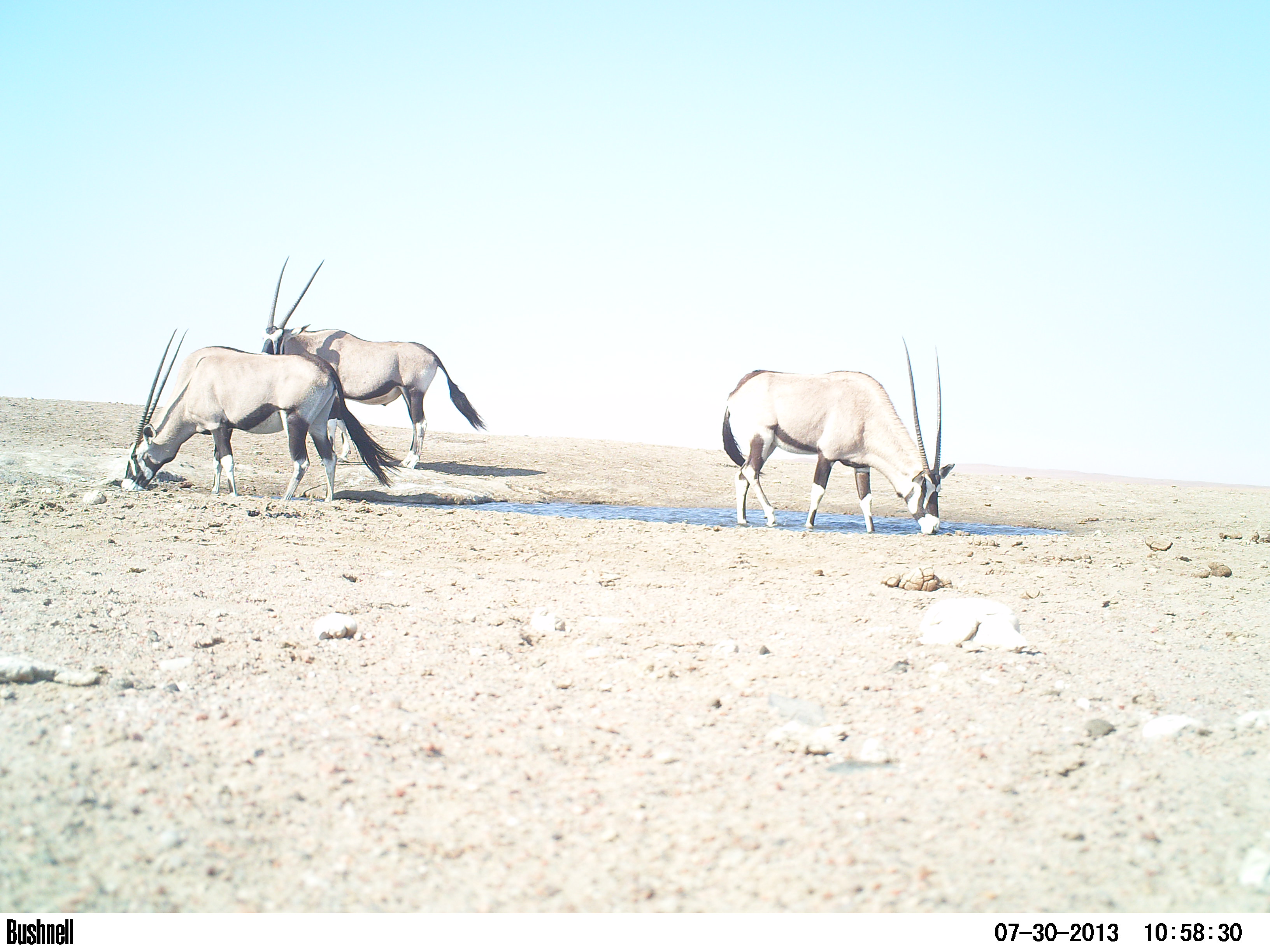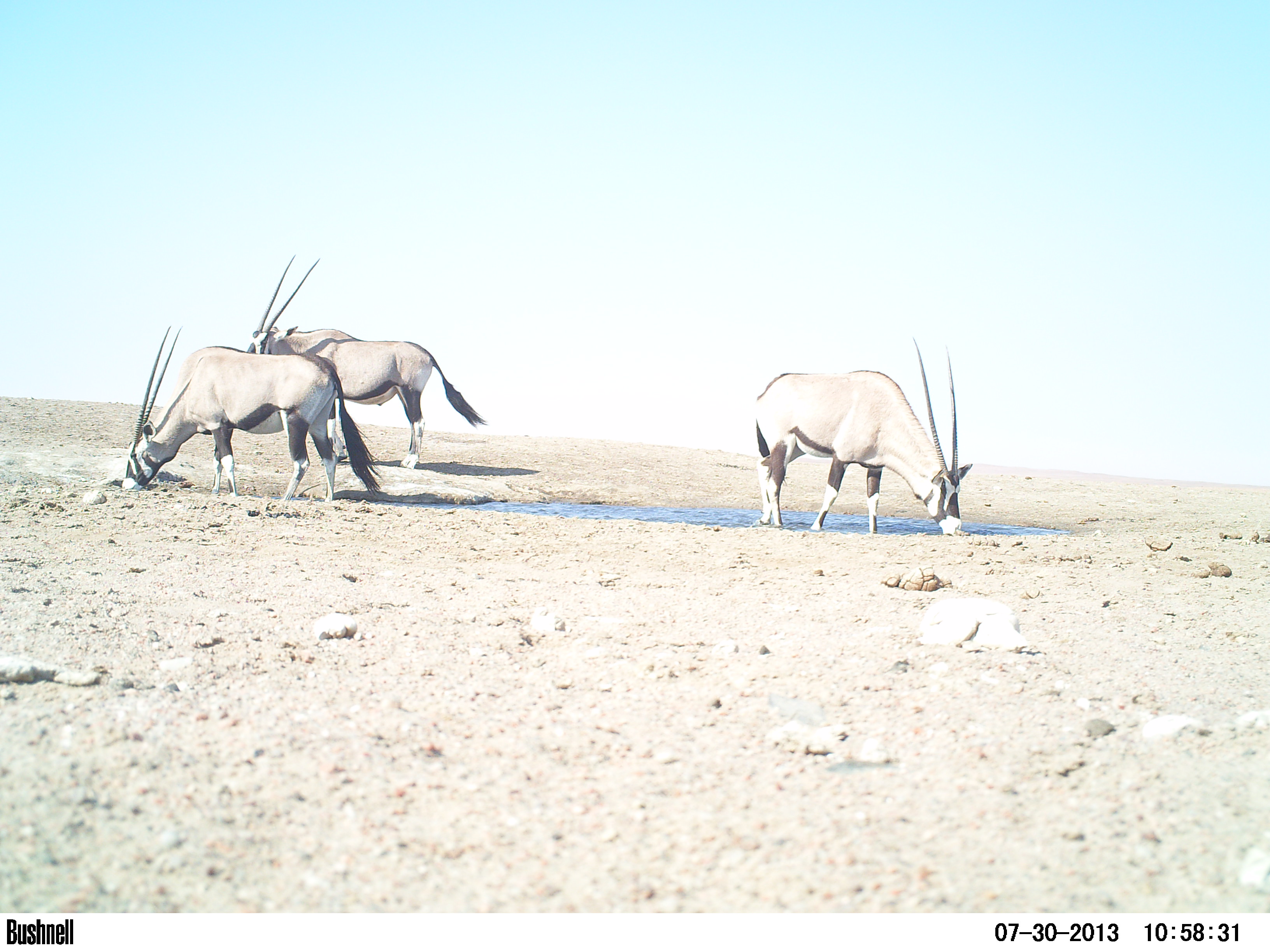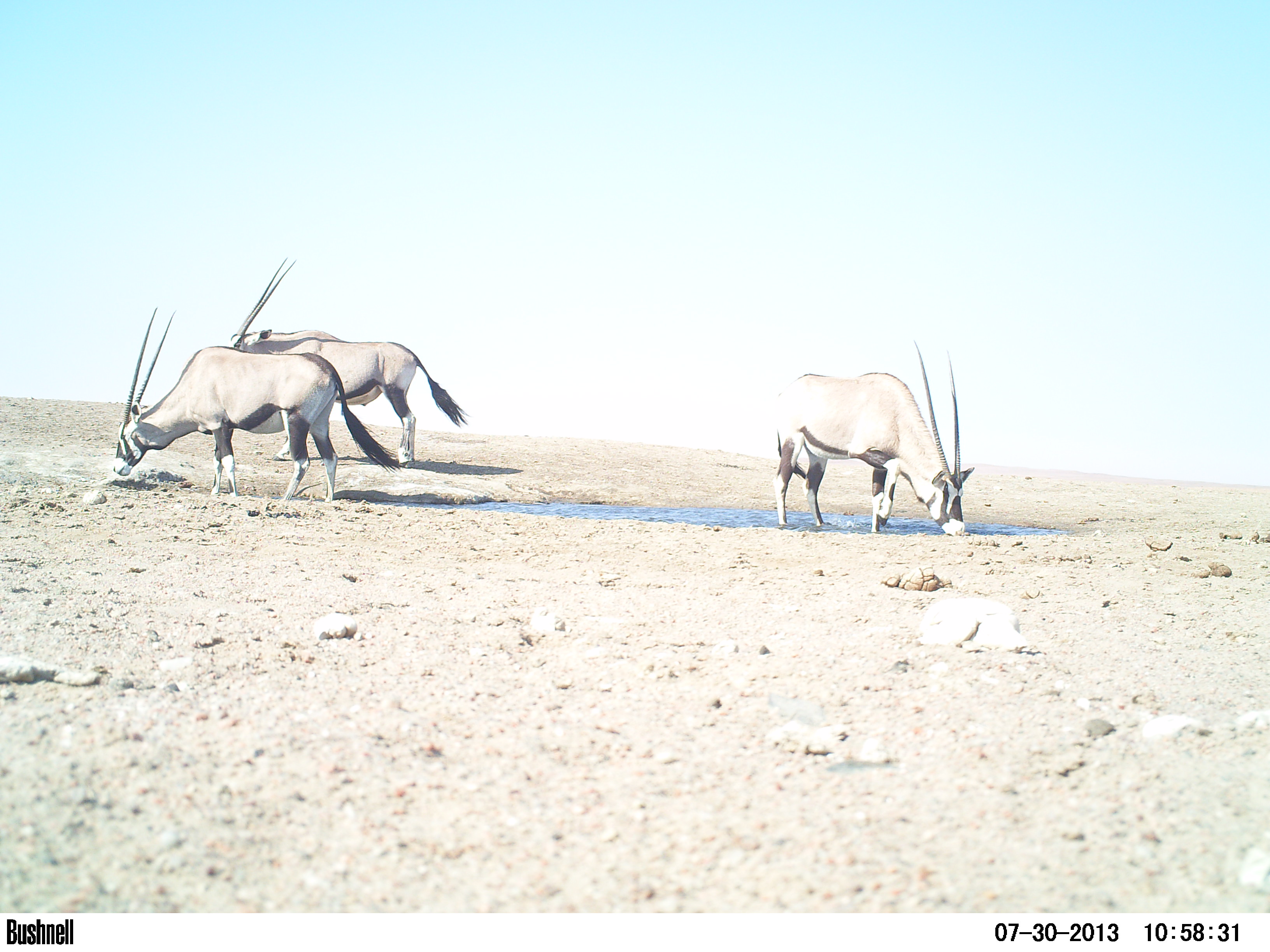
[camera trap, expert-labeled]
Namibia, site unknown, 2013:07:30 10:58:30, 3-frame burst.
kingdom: Animalia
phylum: Chordata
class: Mammalia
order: Artiodactyla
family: Bovidae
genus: Oryx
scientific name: Oryx gazella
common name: gemsbok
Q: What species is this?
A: Oryx gazella (gemsbok).